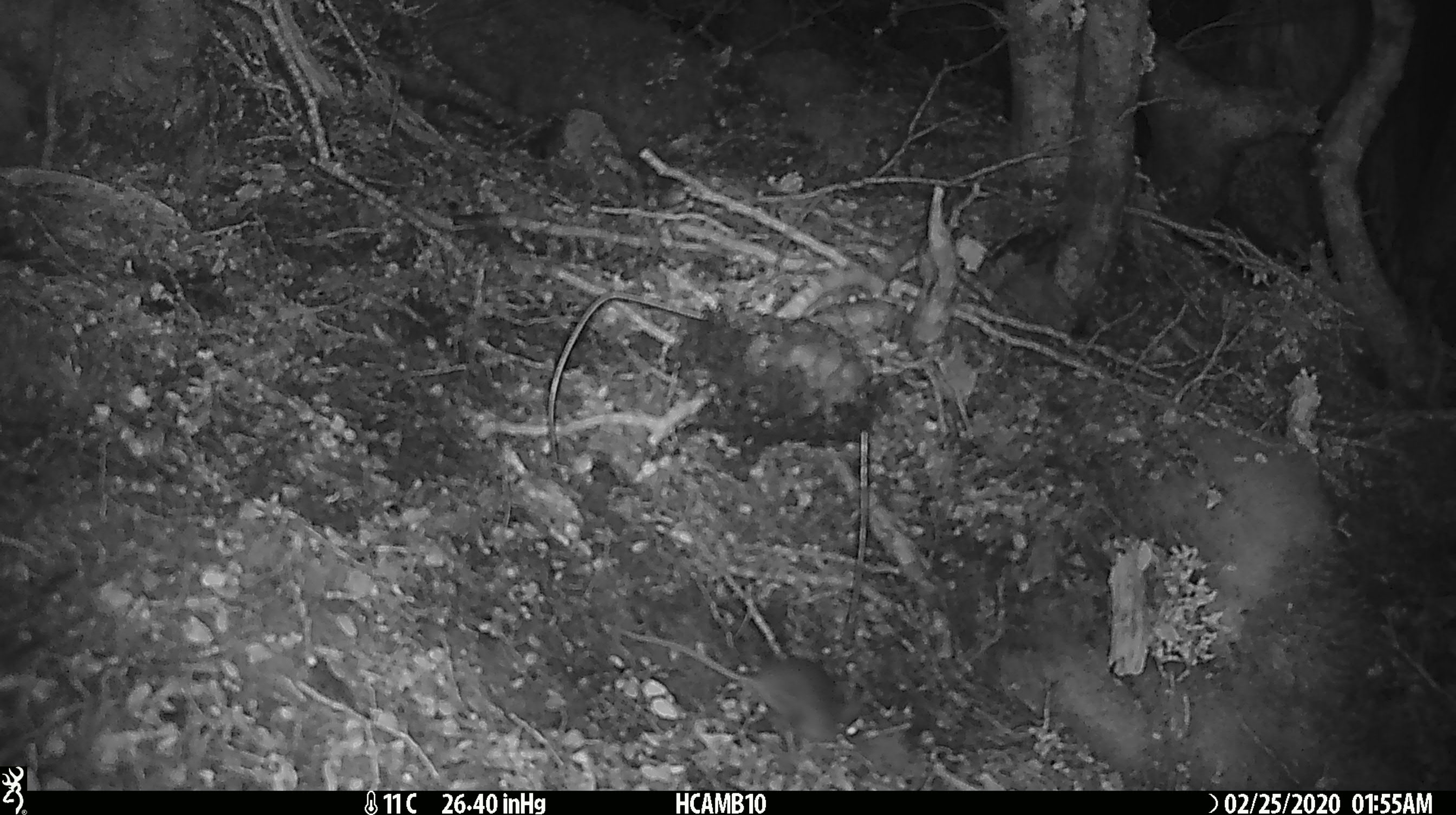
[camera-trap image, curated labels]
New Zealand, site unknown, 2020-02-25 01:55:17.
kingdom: Animalia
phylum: Chordata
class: Mammalia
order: Rodentia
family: Muridae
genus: Mus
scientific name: Mus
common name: mouse